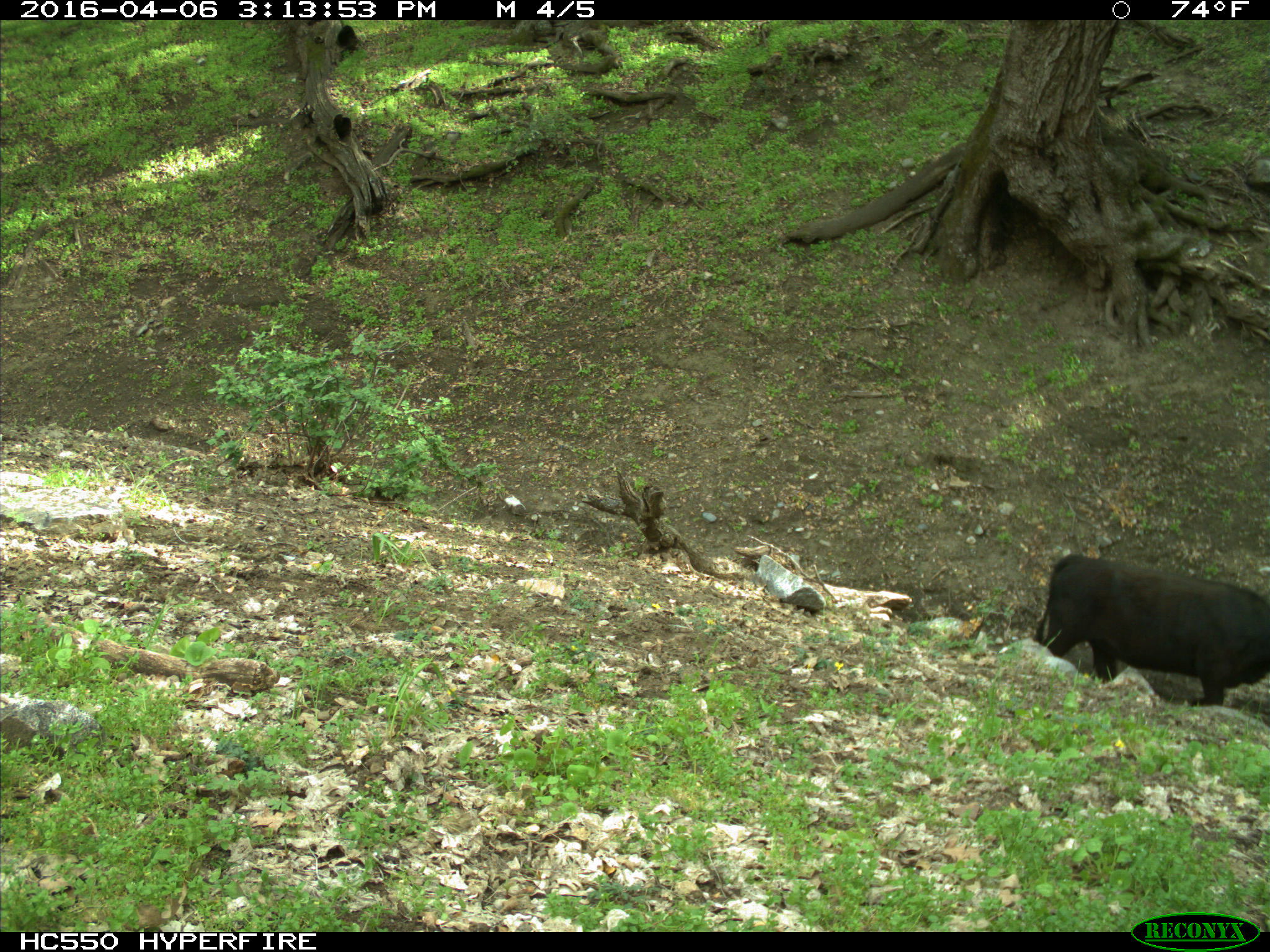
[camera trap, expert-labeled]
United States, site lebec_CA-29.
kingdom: Animalia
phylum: Chordata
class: Mammalia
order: Artiodactyla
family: Bovidae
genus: Bos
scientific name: Bos taurus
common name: domestic cow